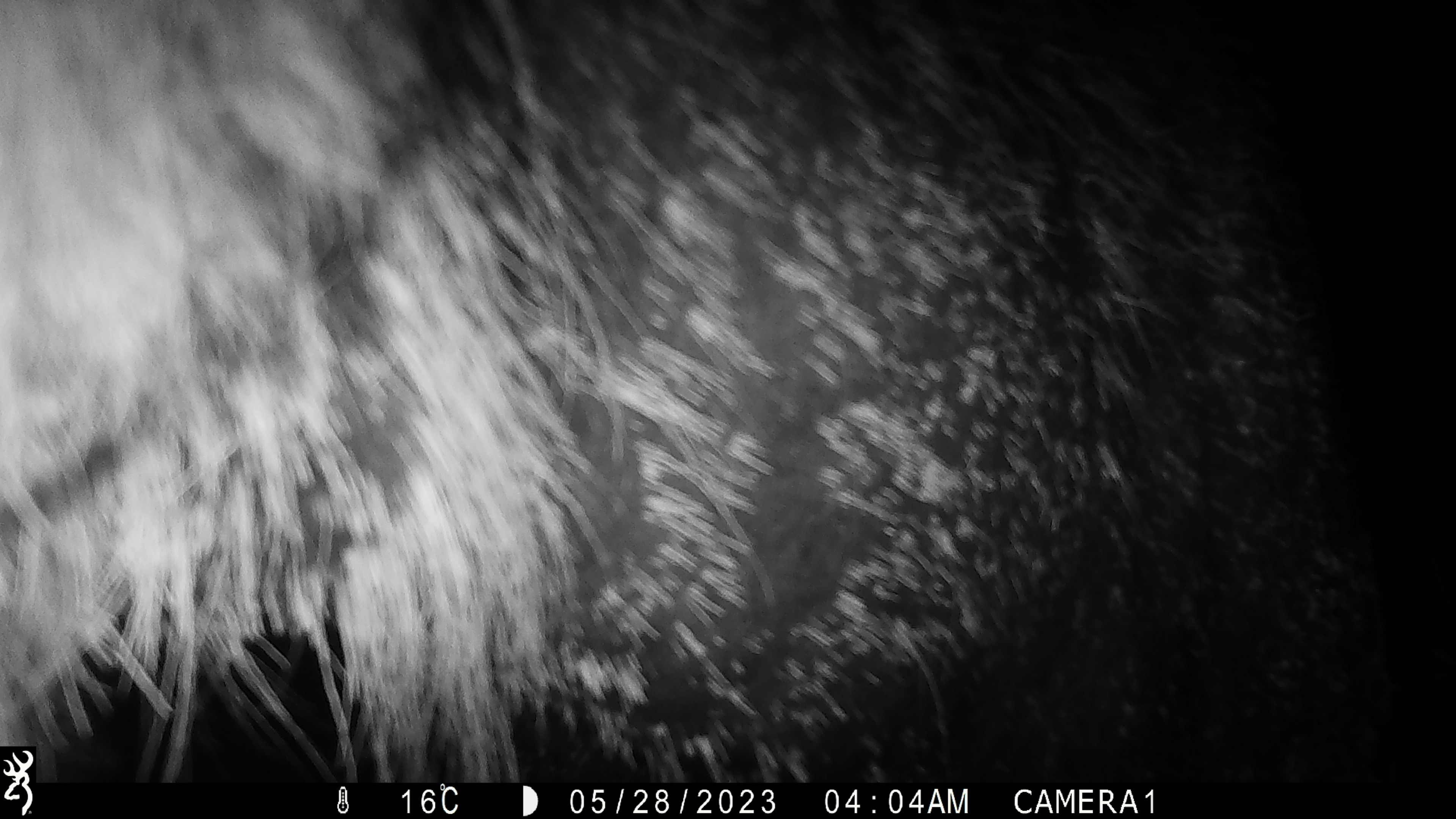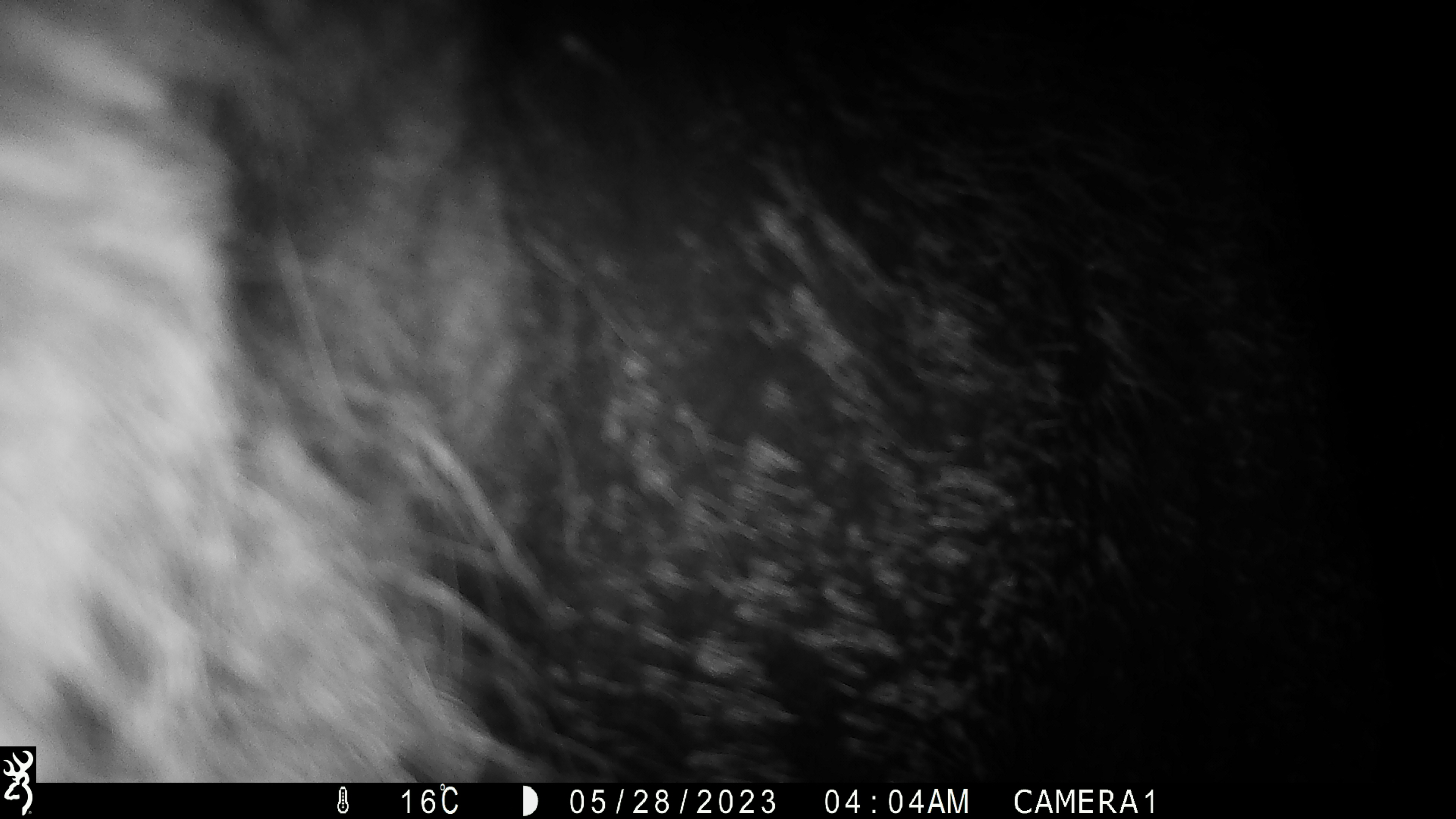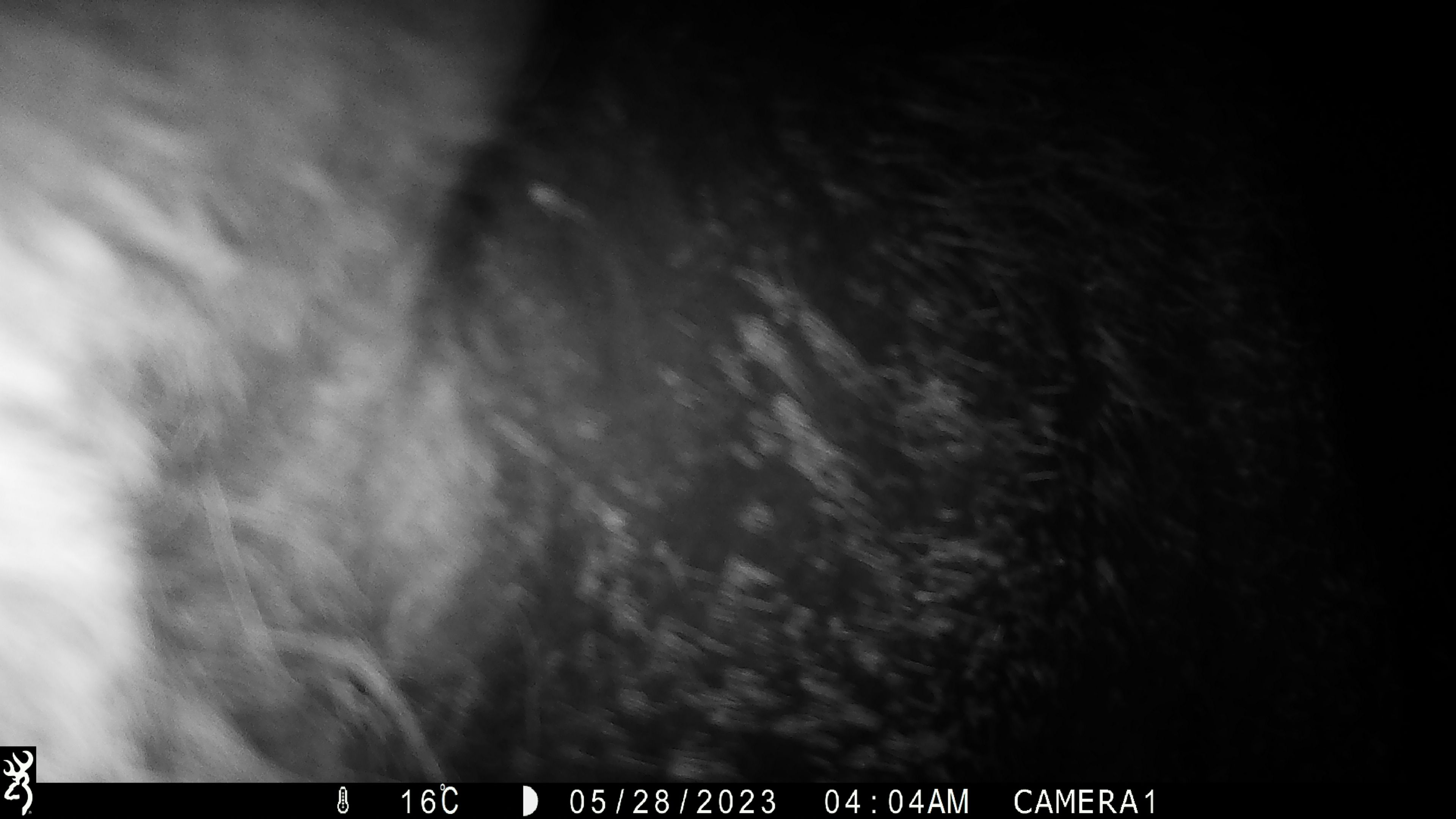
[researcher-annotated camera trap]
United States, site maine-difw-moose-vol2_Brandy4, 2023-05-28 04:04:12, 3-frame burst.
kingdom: Animalia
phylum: Chordata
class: Mammalia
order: Artiodactyla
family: Cervidae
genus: Alces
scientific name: Alces alces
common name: moose